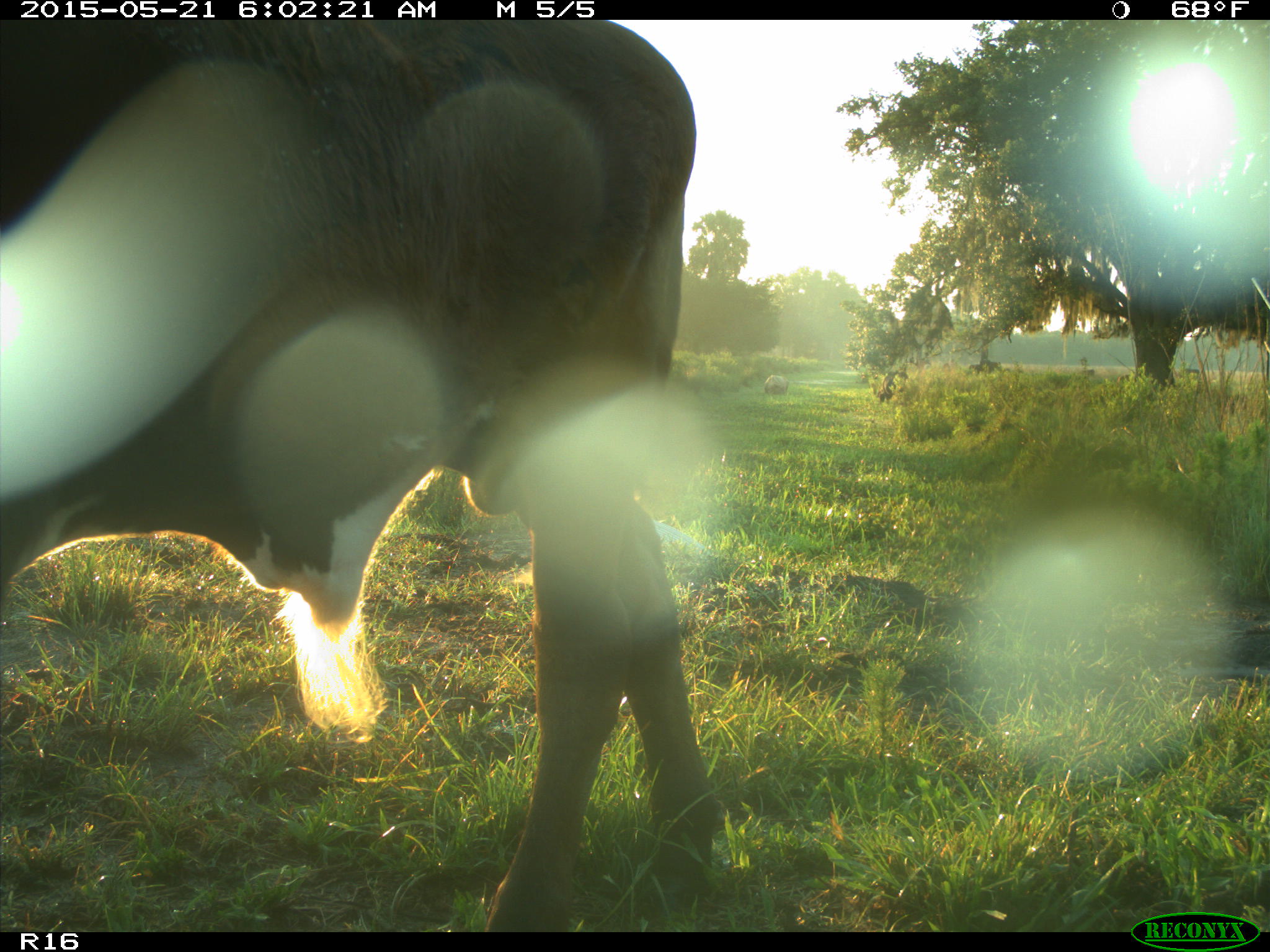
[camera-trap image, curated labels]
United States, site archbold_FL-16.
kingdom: Animalia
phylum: Chordata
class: Mammalia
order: Artiodactyla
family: Bovidae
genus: Bos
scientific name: Bos taurus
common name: domestic cow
Bos taurus (domestic cow).